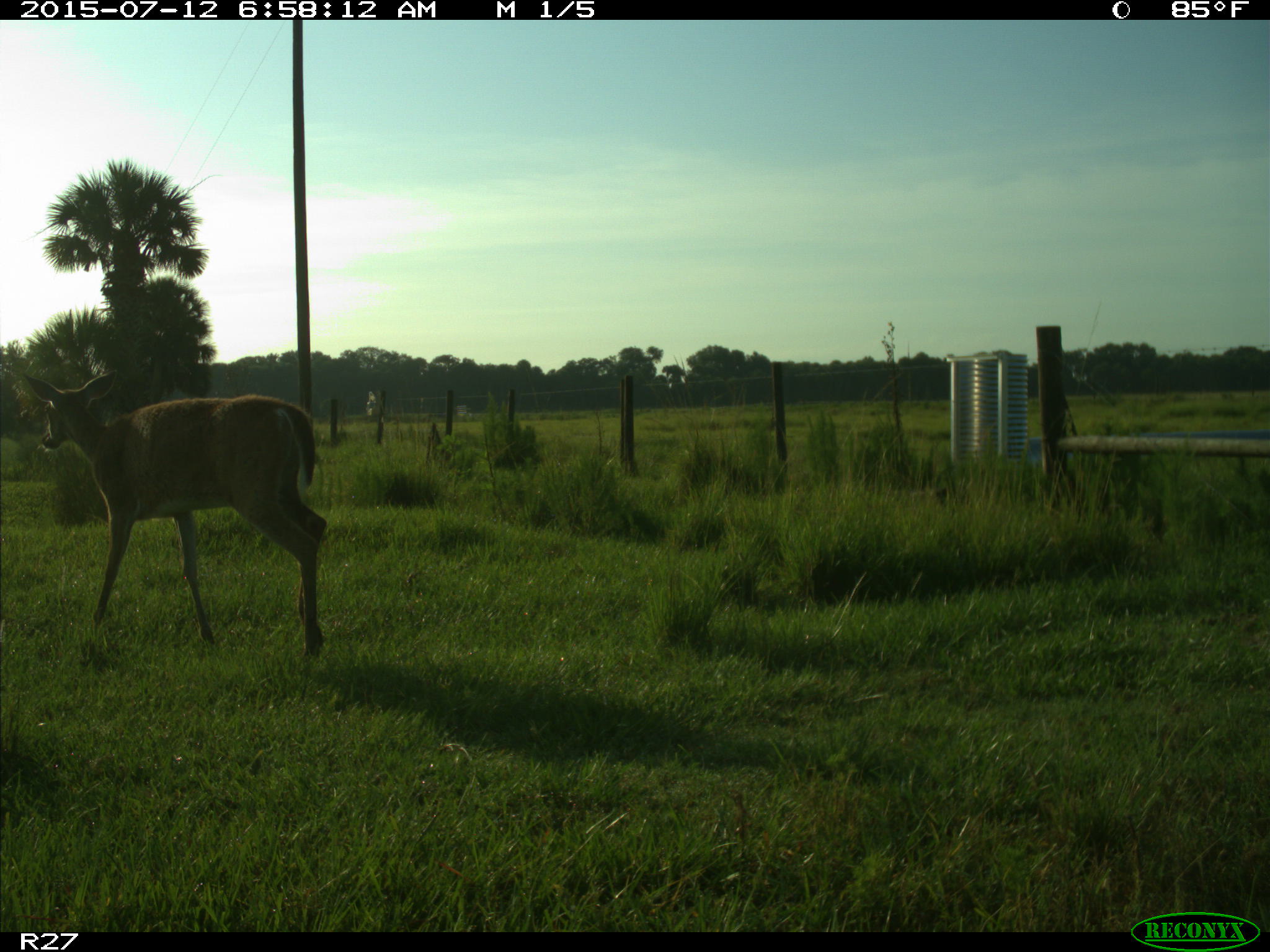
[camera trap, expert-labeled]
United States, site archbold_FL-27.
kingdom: Animalia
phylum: Chordata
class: Mammalia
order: Artiodactyla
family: Cervidae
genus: Odocoileus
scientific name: Odocoileus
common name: deer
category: unidentified deer